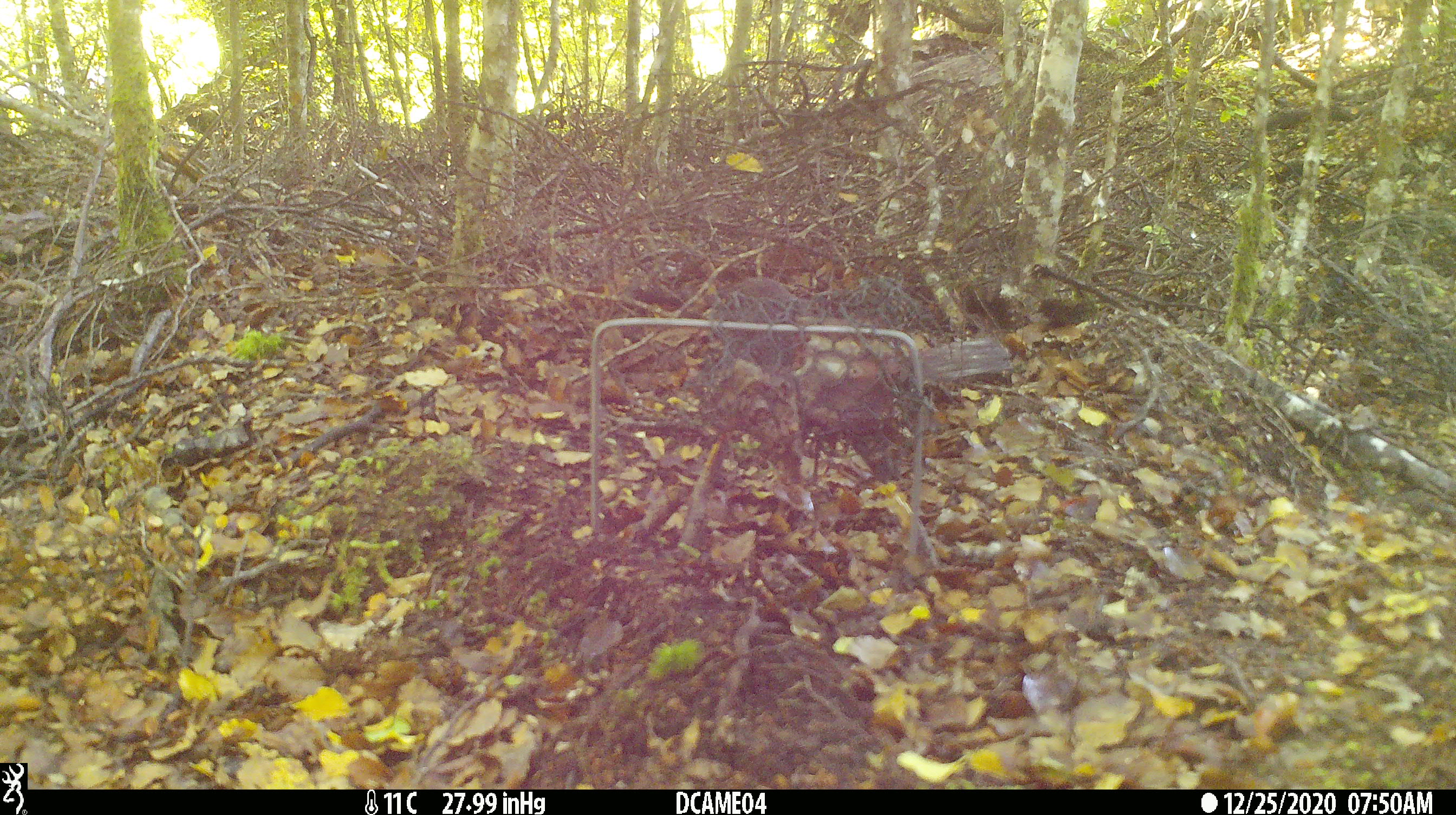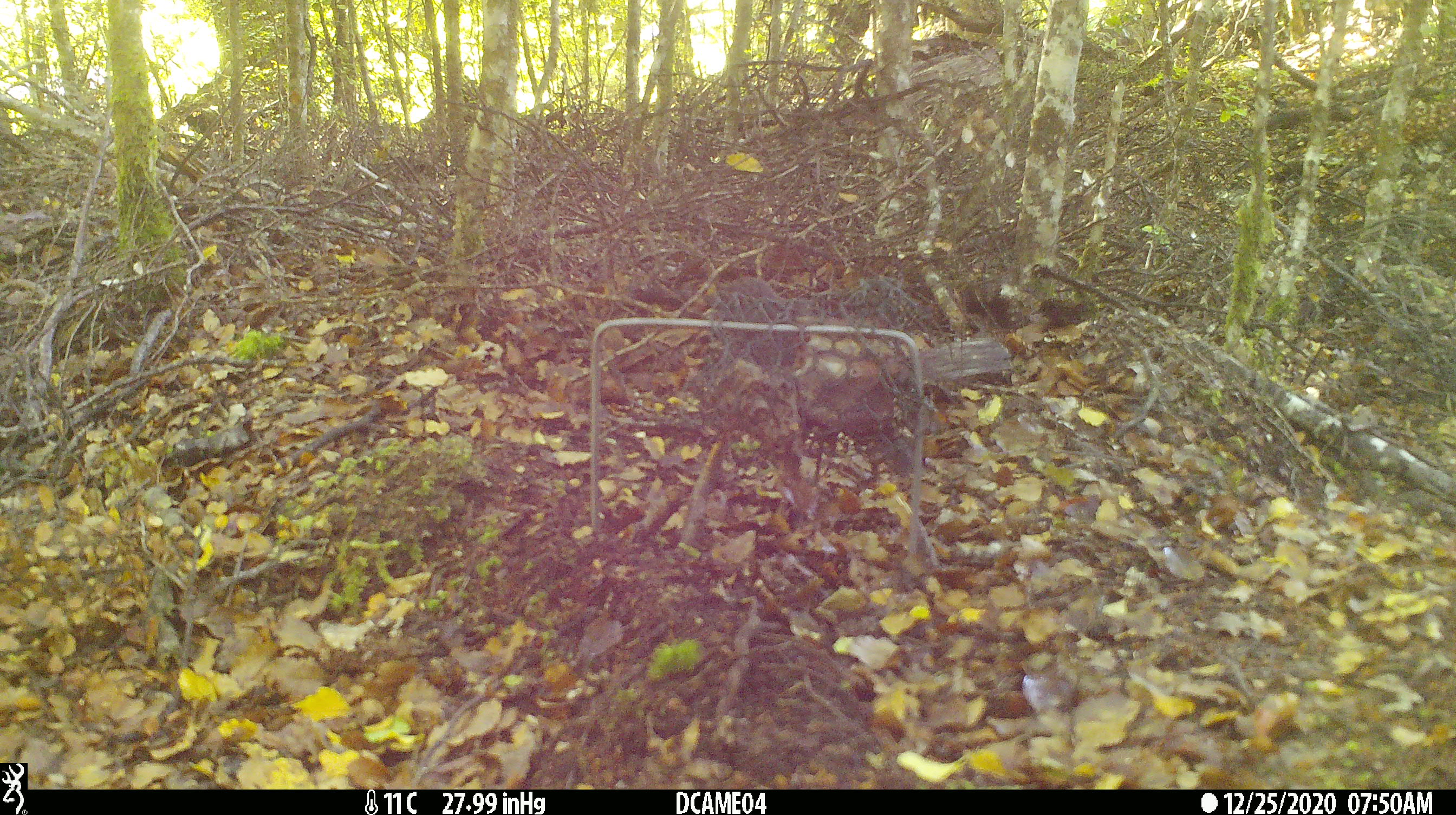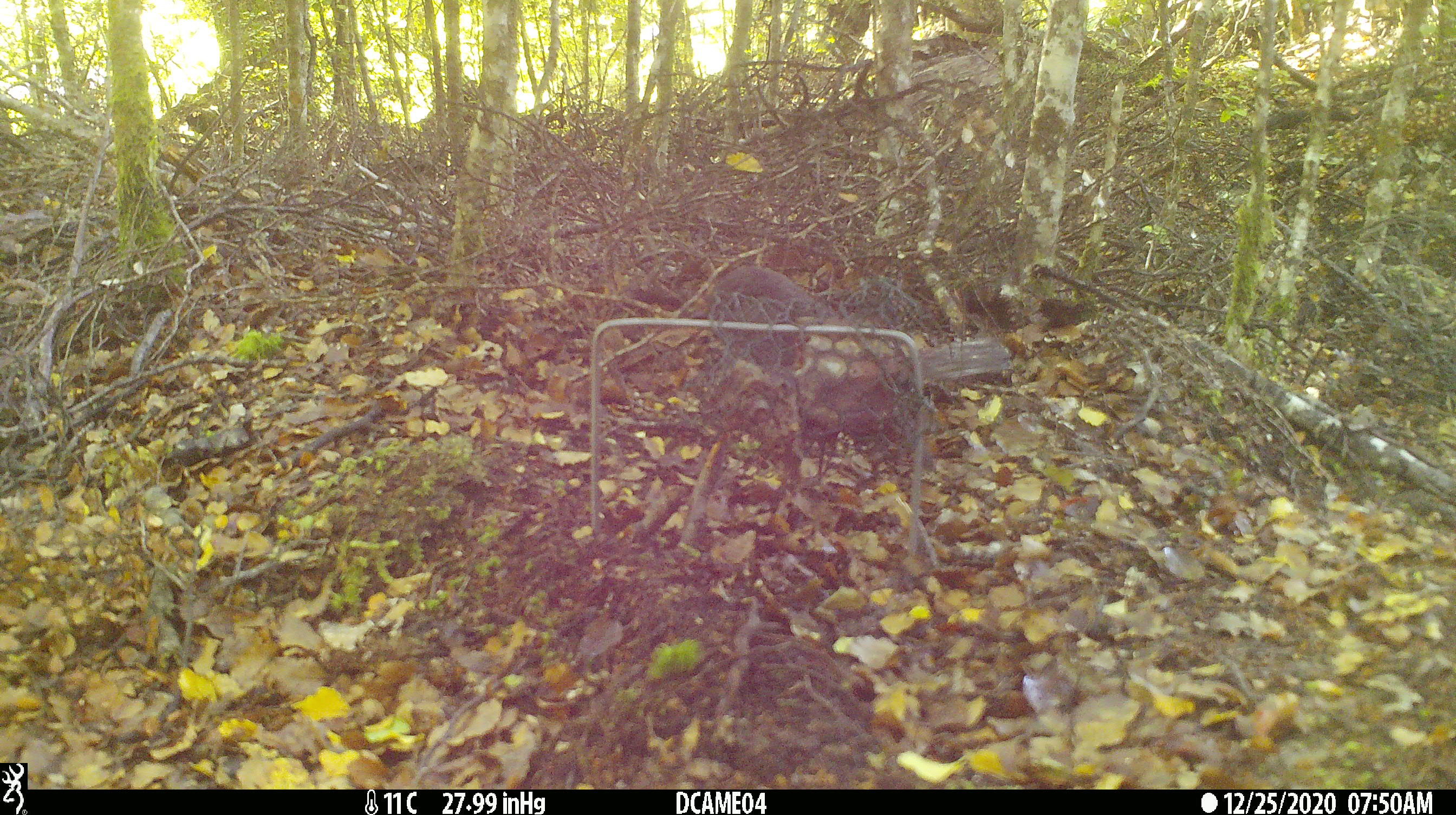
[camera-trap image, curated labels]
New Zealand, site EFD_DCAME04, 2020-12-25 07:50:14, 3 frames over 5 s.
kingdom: Animalia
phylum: Chordata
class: Aves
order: Passeriformes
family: Petroicidae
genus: Petroica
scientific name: Petroica australis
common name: new zealand robin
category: robin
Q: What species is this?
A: Robin (new zealand robin) (Petroica australis).